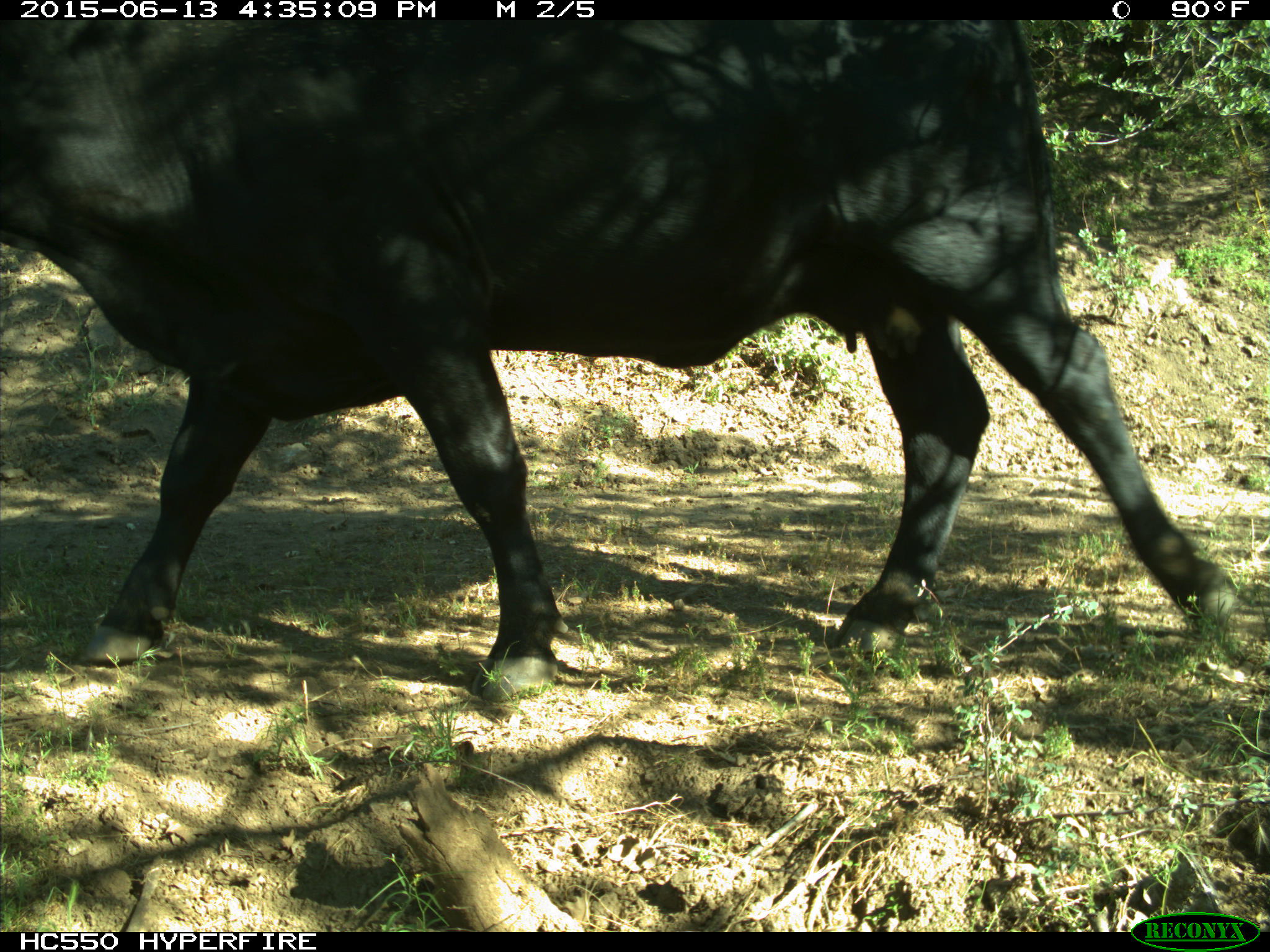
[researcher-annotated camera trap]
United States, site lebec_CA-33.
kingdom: Animalia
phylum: Chordata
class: Mammalia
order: Artiodactyla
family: Bovidae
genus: Bos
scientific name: Bos taurus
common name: domestic cow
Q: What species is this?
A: Bos taurus (domestic cow).